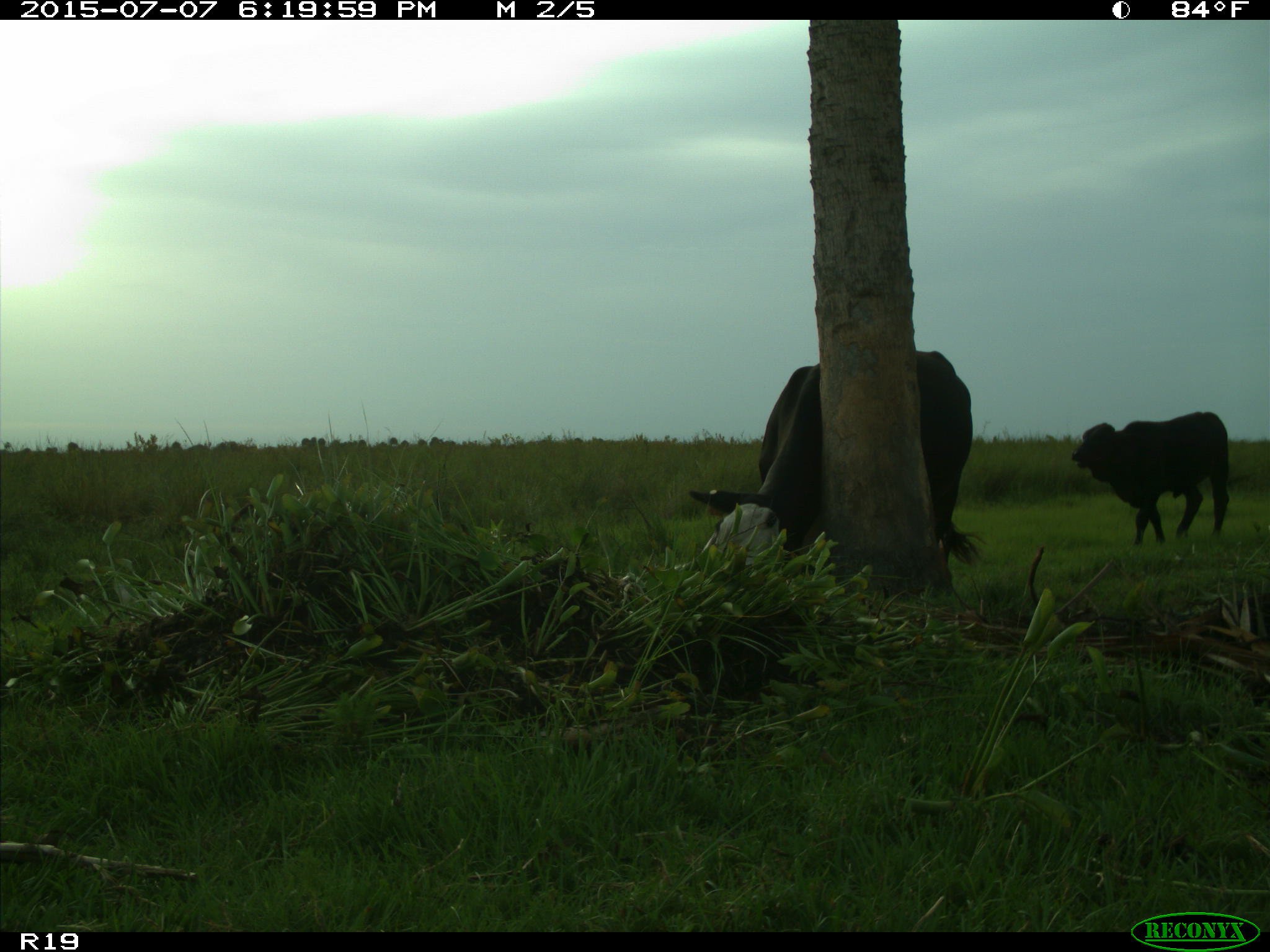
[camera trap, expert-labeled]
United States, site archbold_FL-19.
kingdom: Animalia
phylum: Chordata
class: Mammalia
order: Artiodactyla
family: Bovidae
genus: Bos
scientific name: Bos taurus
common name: domestic cow